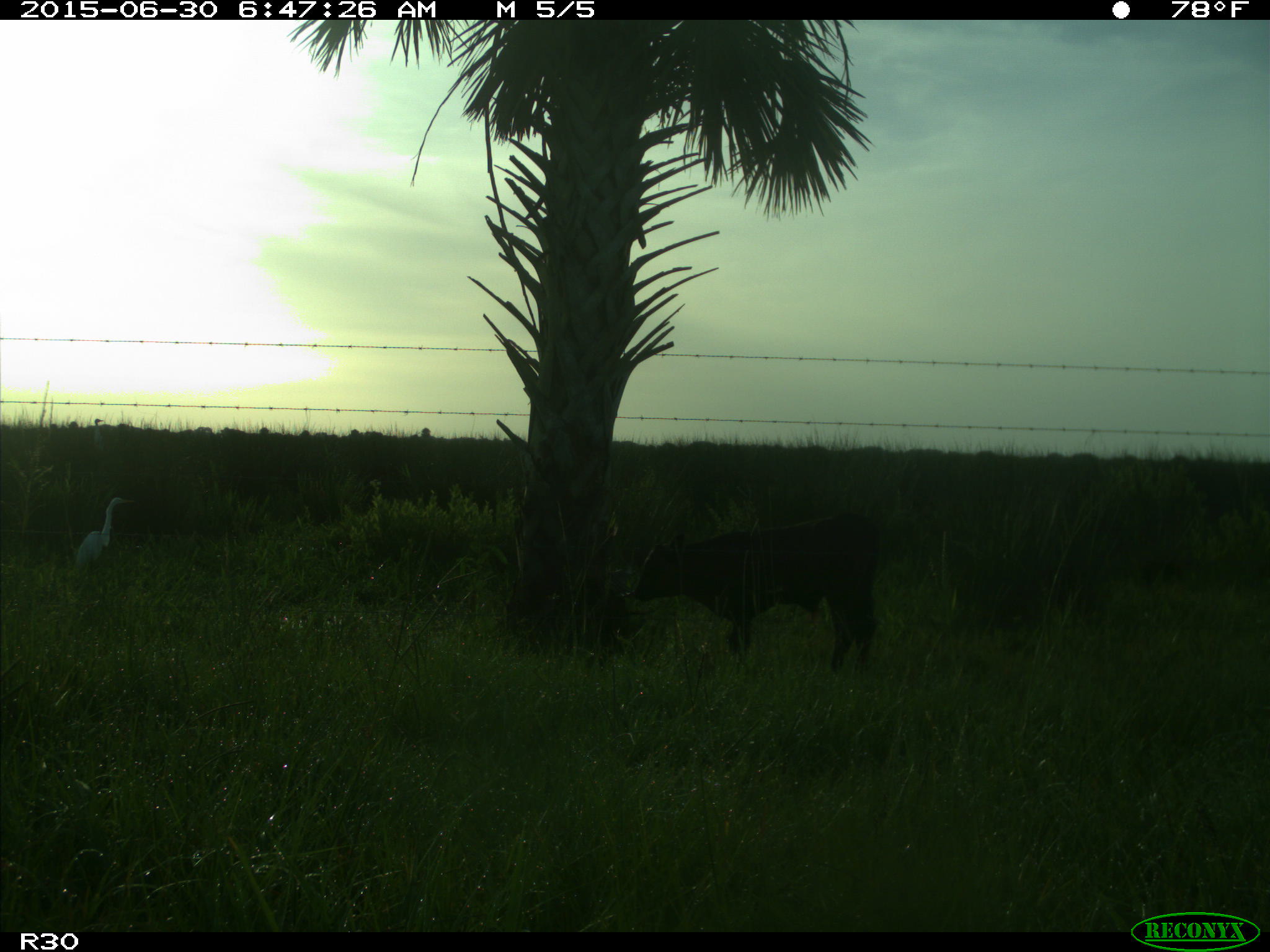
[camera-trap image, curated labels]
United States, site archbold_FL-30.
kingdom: Animalia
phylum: Chordata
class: Mammalia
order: Artiodactyla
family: Bovidae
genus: Bos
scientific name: Bos taurus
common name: domestic cow